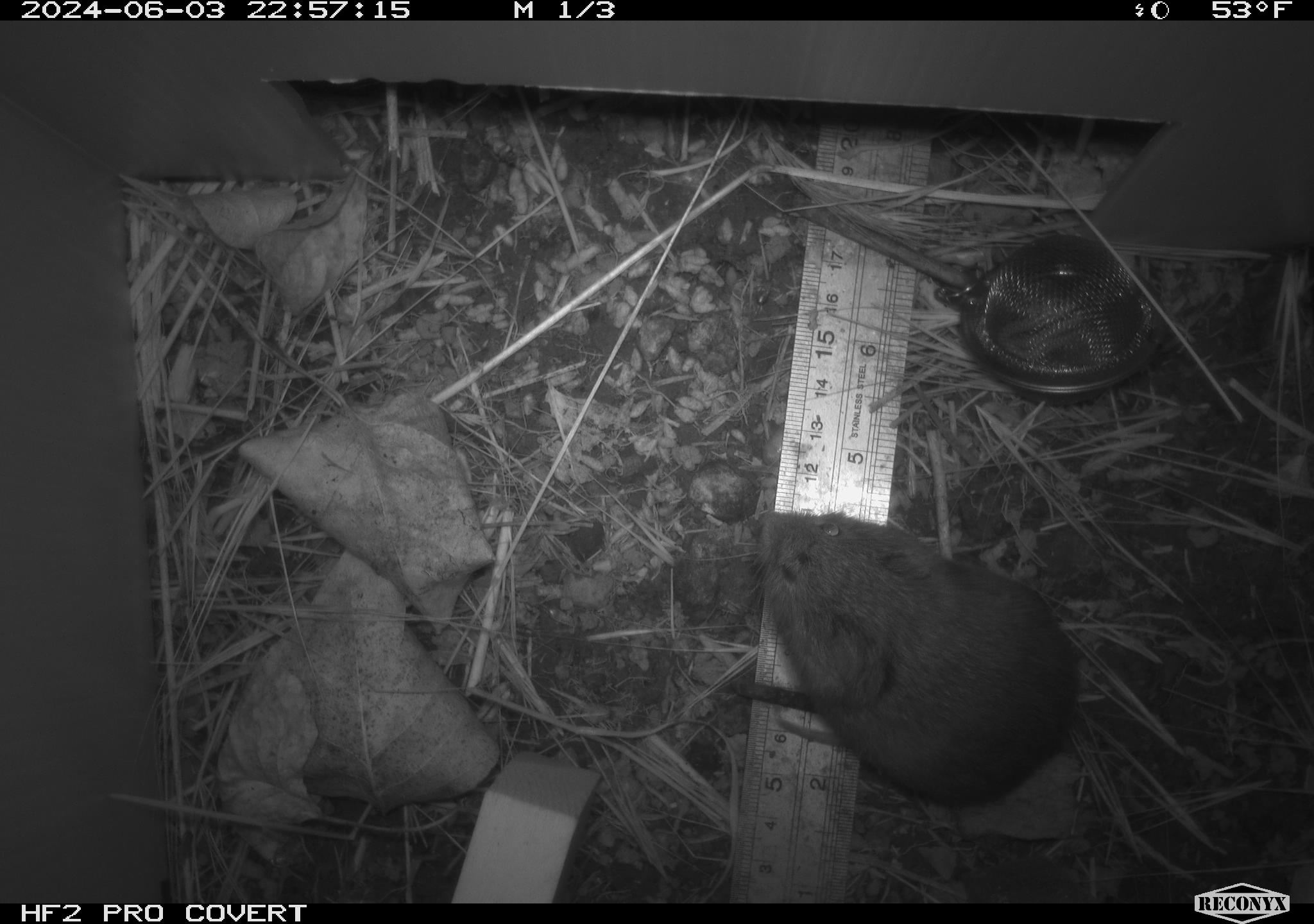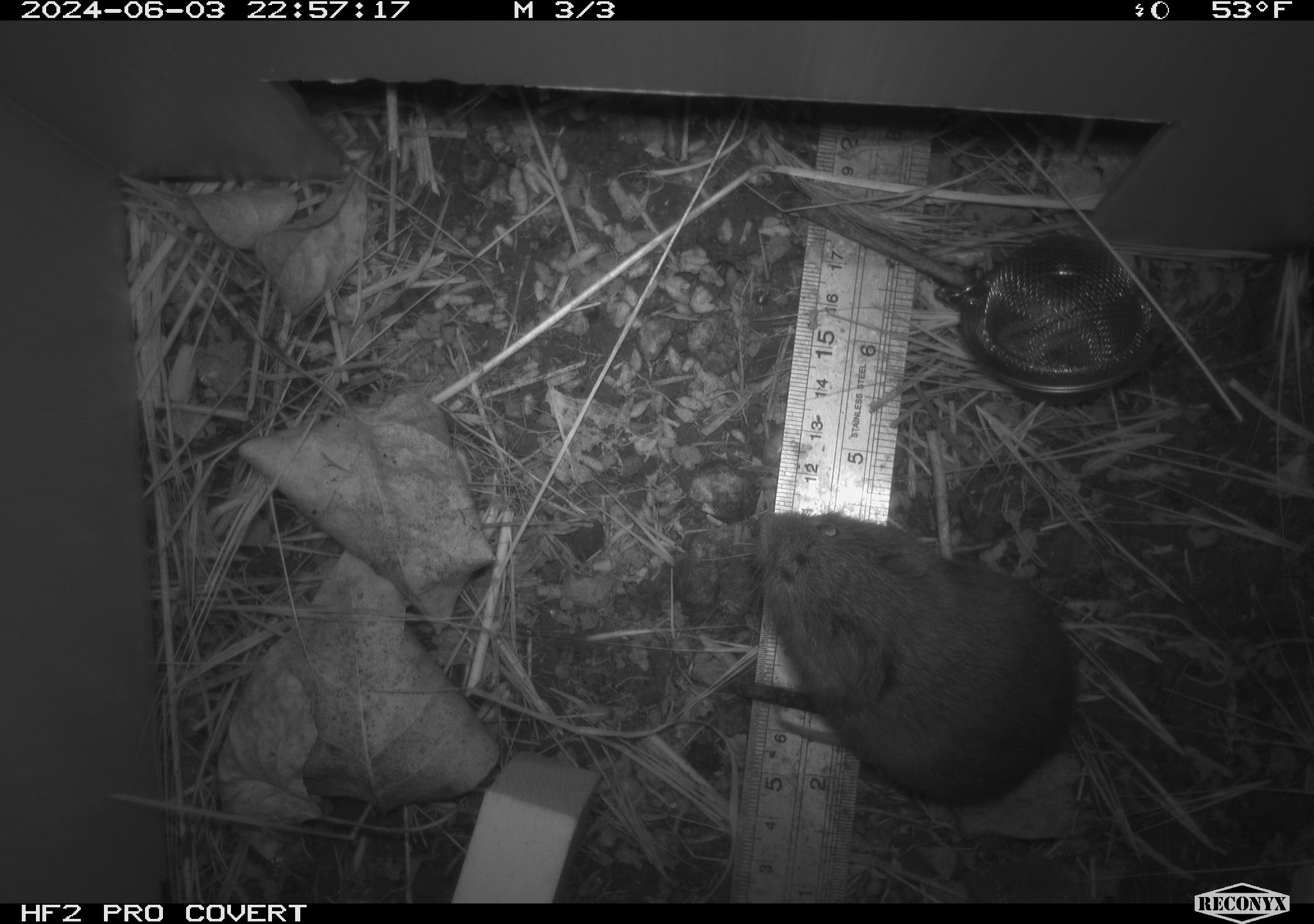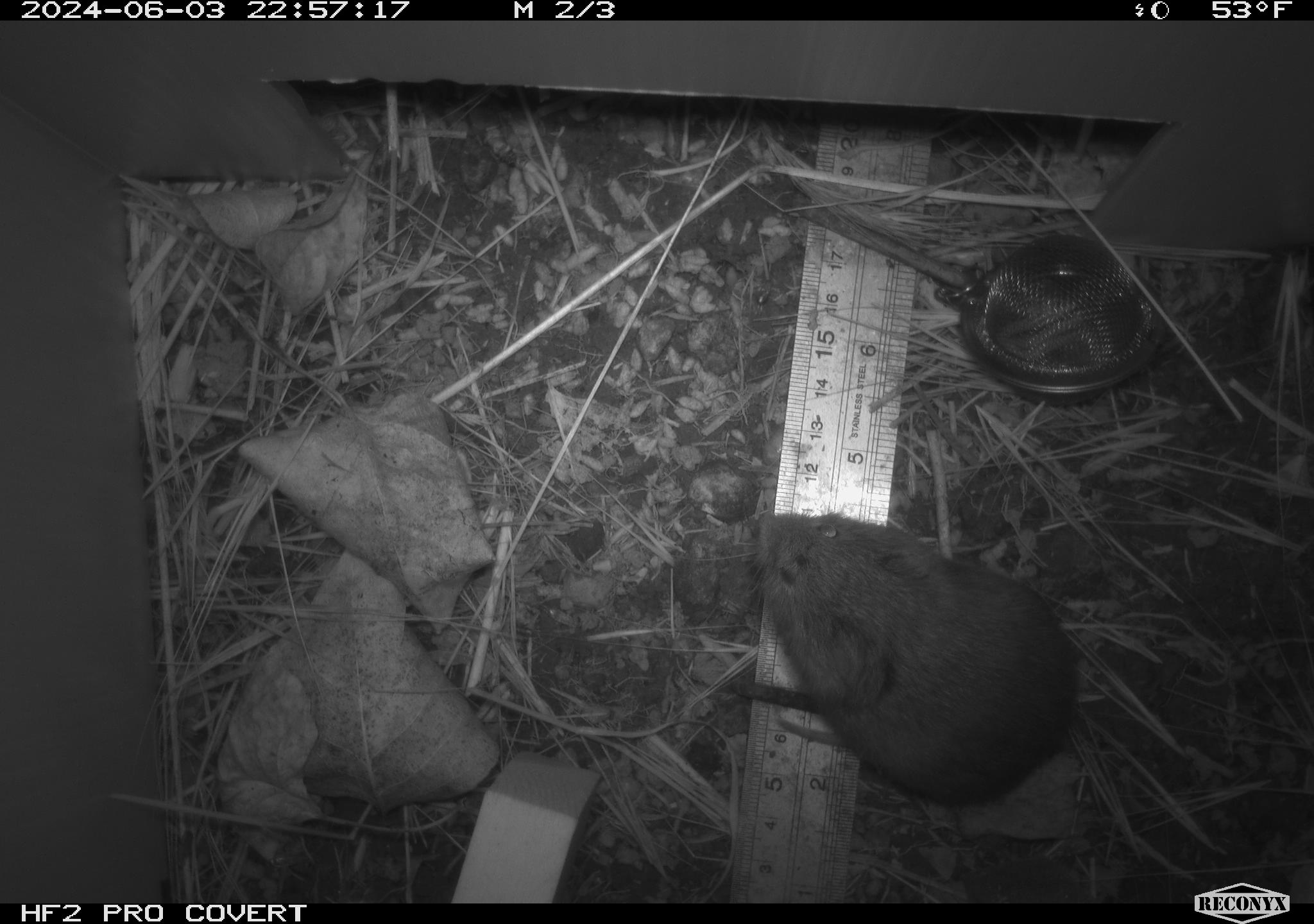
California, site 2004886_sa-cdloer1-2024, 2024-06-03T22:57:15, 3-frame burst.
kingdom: Animalia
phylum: Chordata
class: Mammalia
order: Rodentia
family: Cricetidae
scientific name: Arvicolinae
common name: voles, lemmings, and muskrats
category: arvicolinae subfamily